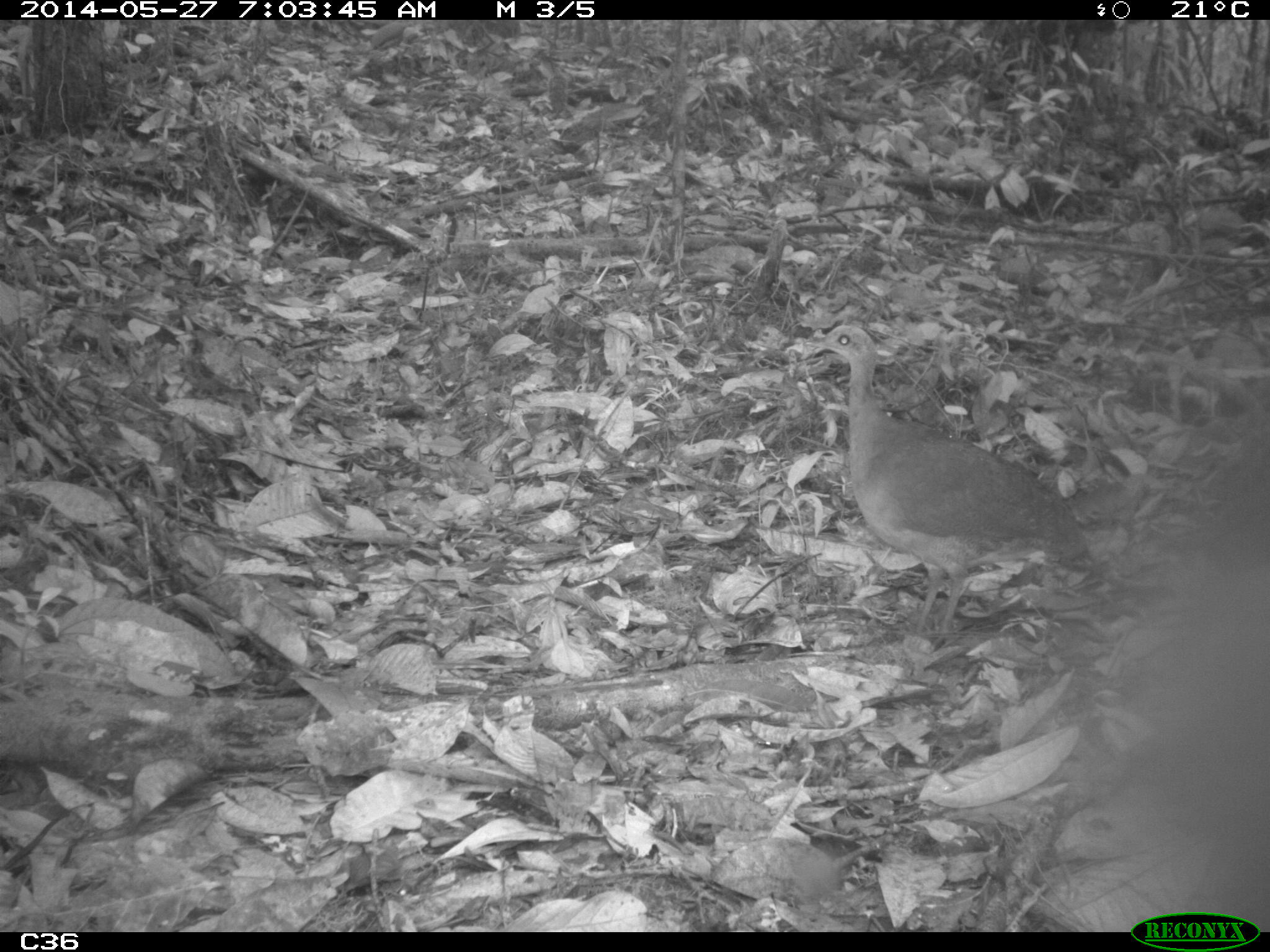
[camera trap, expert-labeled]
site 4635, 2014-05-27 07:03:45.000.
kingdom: Animalia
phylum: Chordata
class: Aves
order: Tinamiformes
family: Tinamidae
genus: Tinamus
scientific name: Tinamus major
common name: great tinamou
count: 1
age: adult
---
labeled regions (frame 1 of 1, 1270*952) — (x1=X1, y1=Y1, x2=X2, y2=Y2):
tinamus major: (x1=801, y1=323, x2=1088, y2=652)